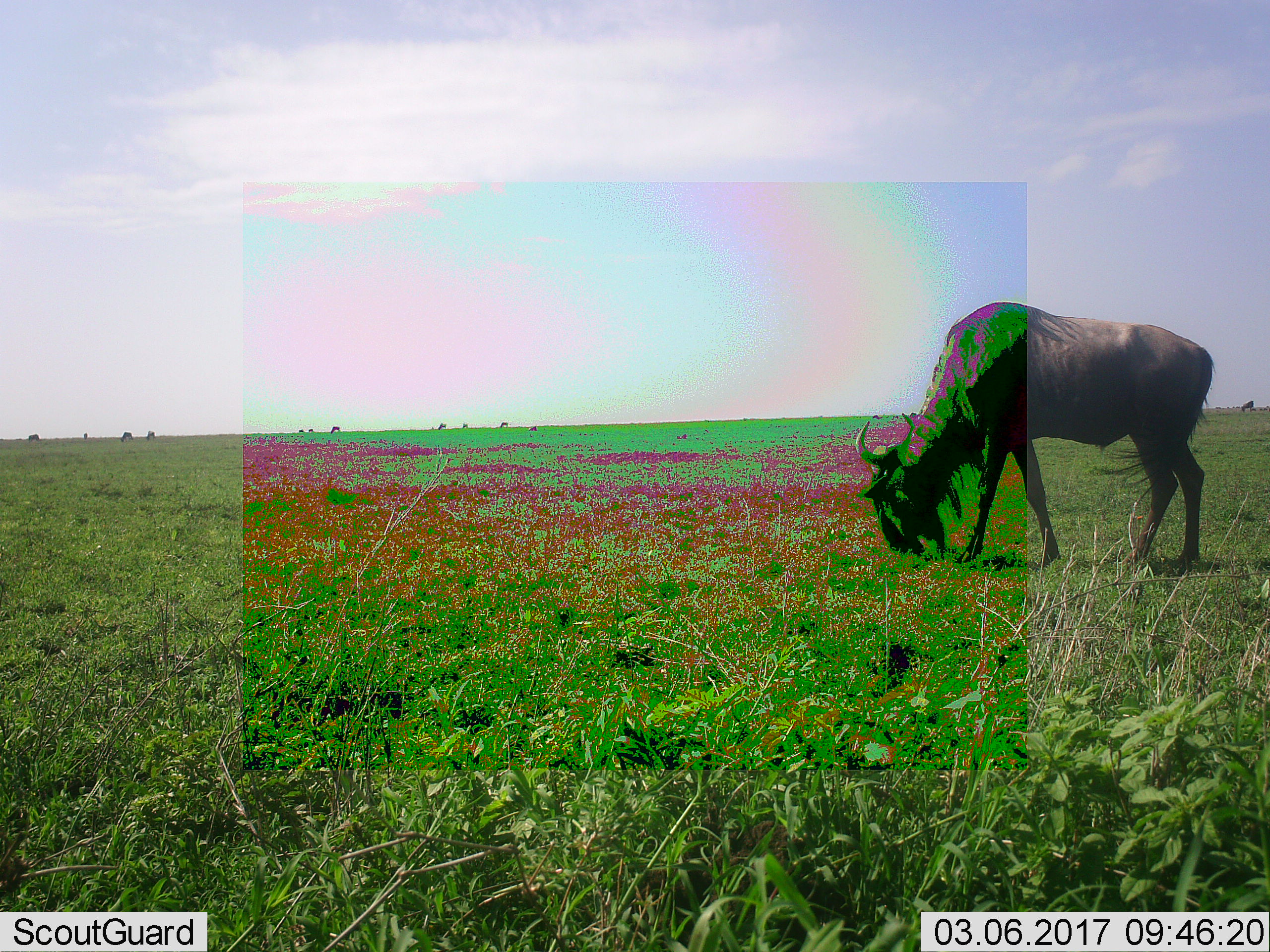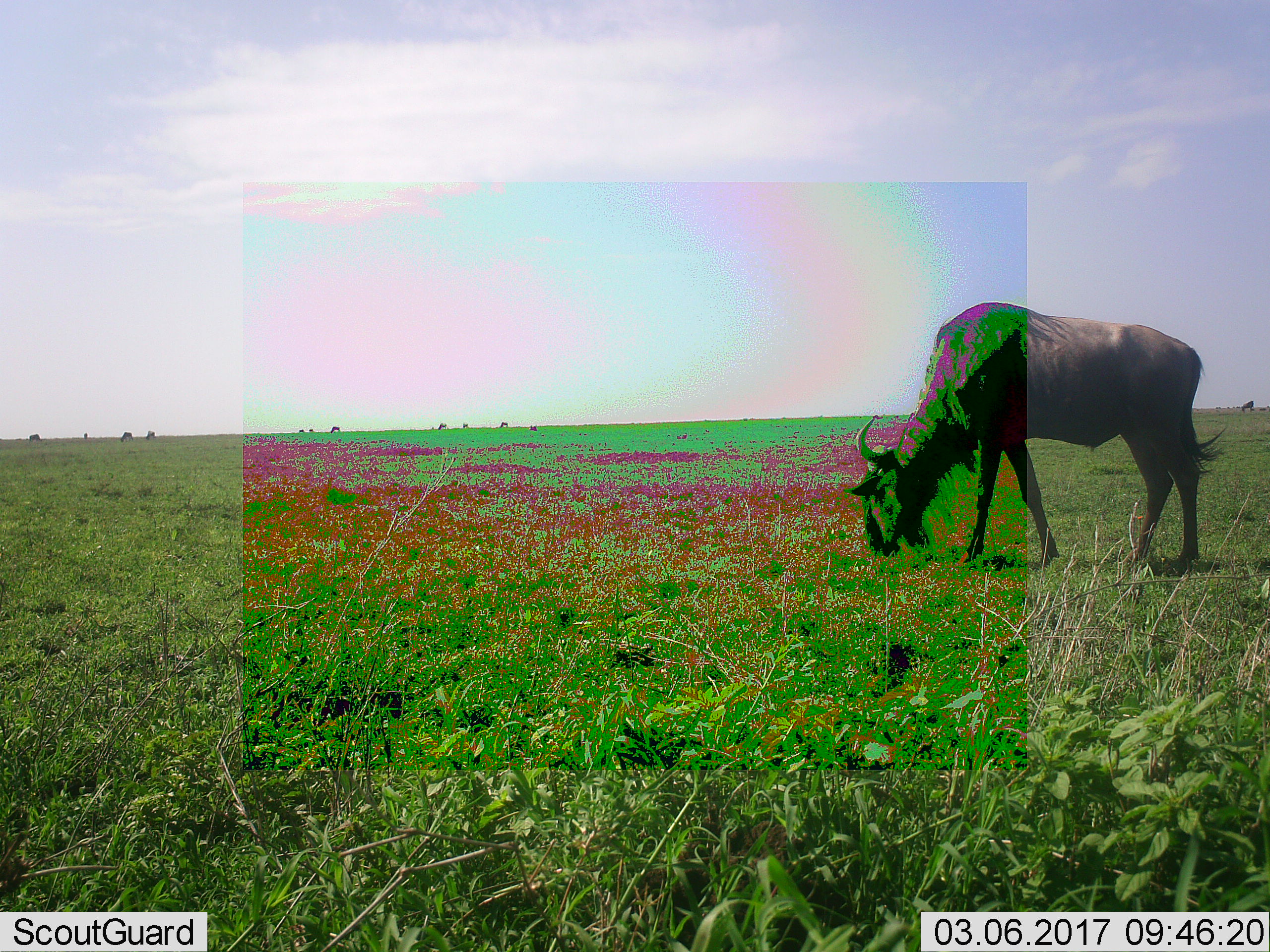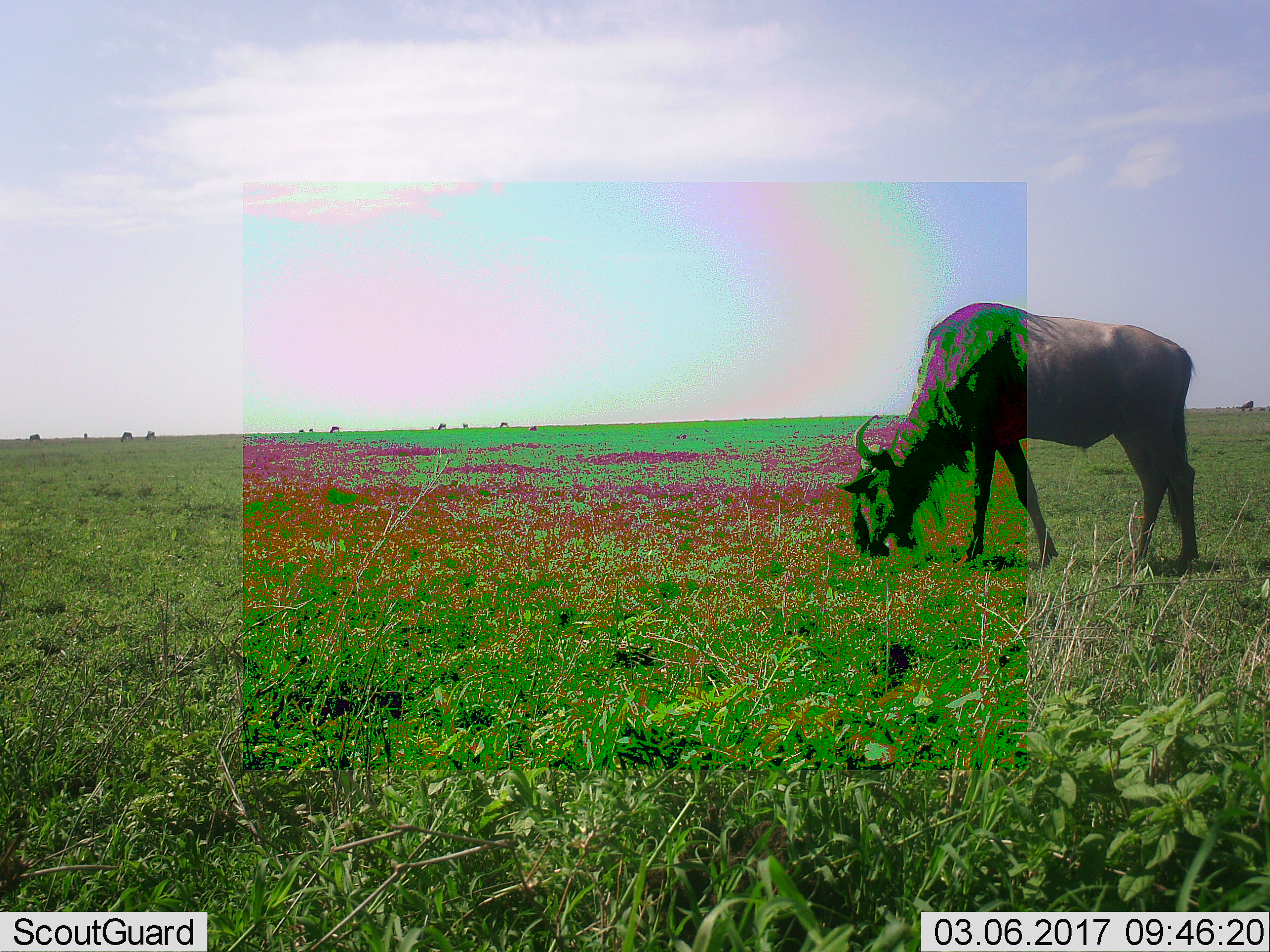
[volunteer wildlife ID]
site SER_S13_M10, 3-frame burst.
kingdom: Animalia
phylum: Chordata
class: Mammalia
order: Artiodactyla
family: Bovidae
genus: Connochaetes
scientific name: Connochaetes taurinus taurinus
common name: blue wildebeest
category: wildebeestblue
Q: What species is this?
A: Wildebeestblue (blue wildebeest) (Connochaetes taurinus taurinus).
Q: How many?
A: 8.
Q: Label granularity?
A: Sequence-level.